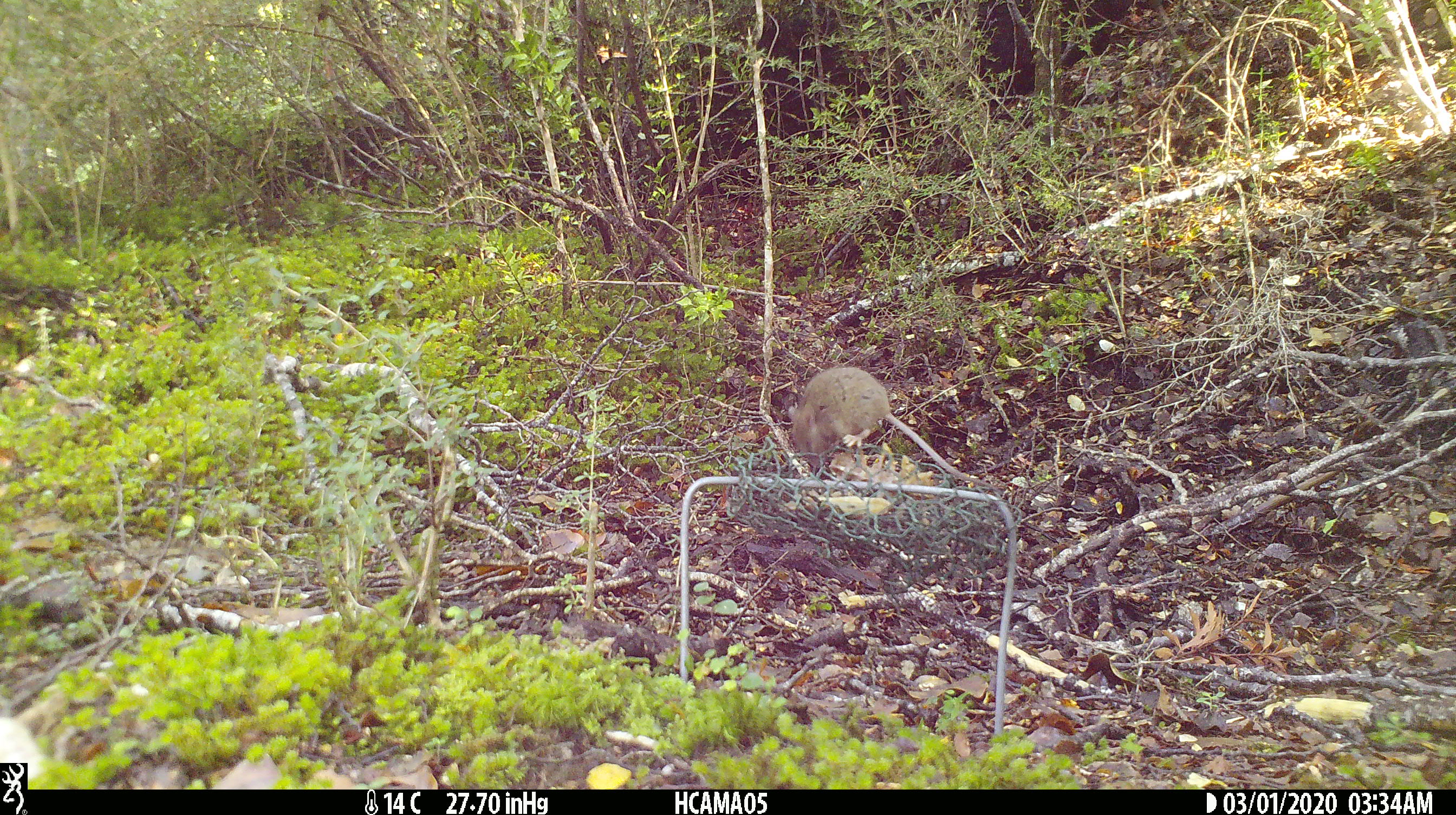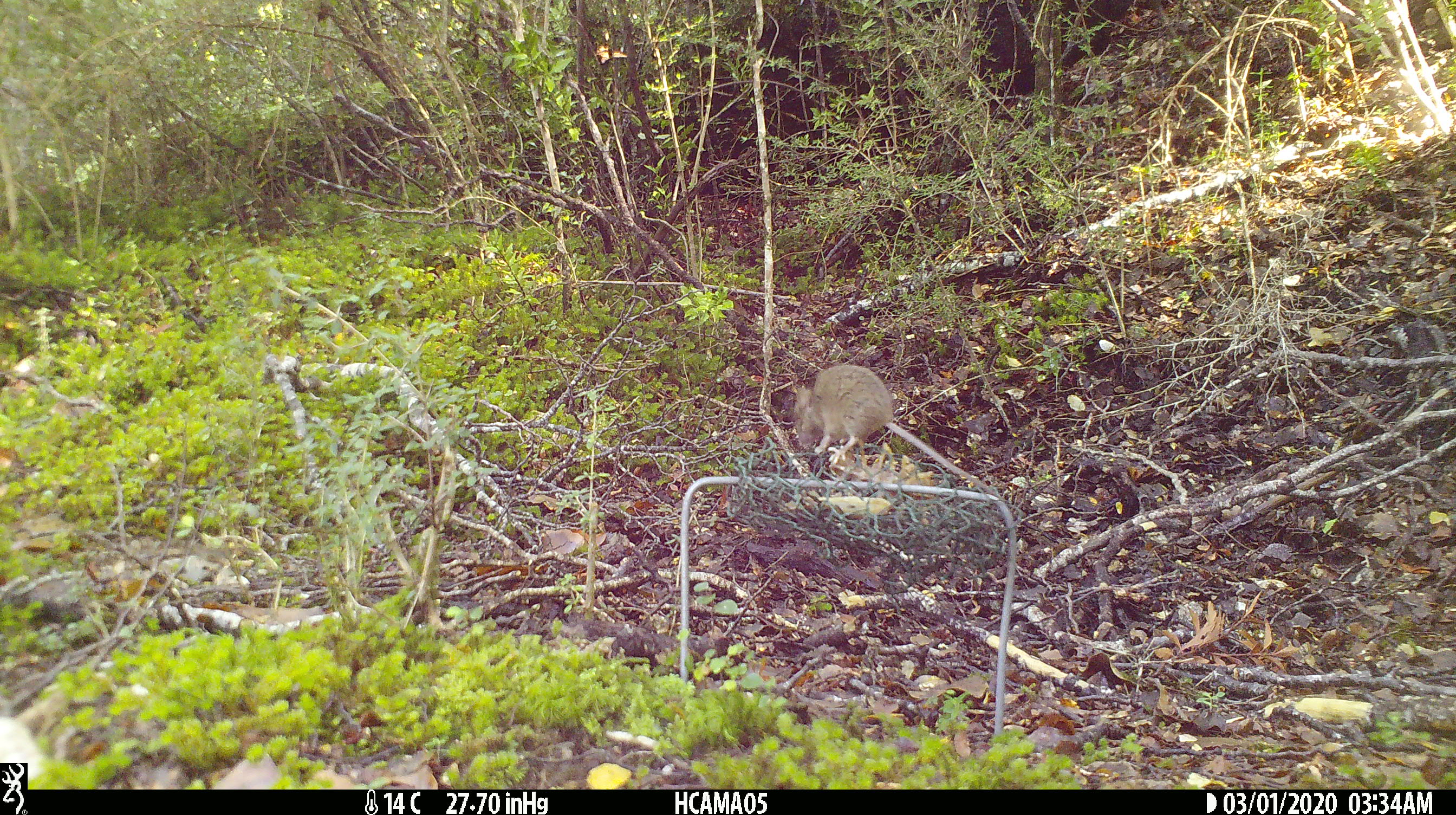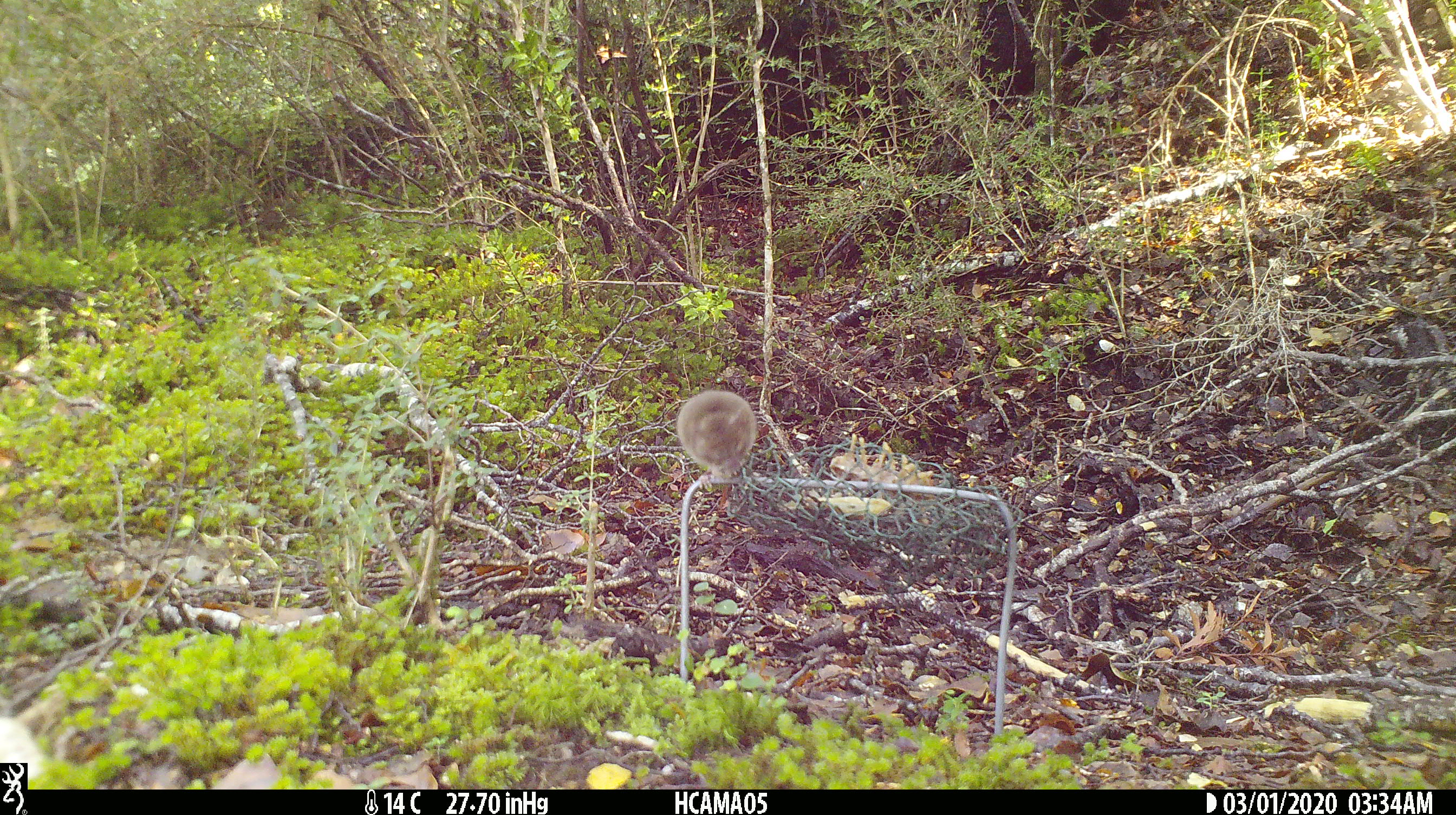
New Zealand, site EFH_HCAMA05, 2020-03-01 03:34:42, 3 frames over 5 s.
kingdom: Animalia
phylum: Chordata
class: Mammalia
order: Rodentia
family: Muridae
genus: Mus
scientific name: Mus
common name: mouse